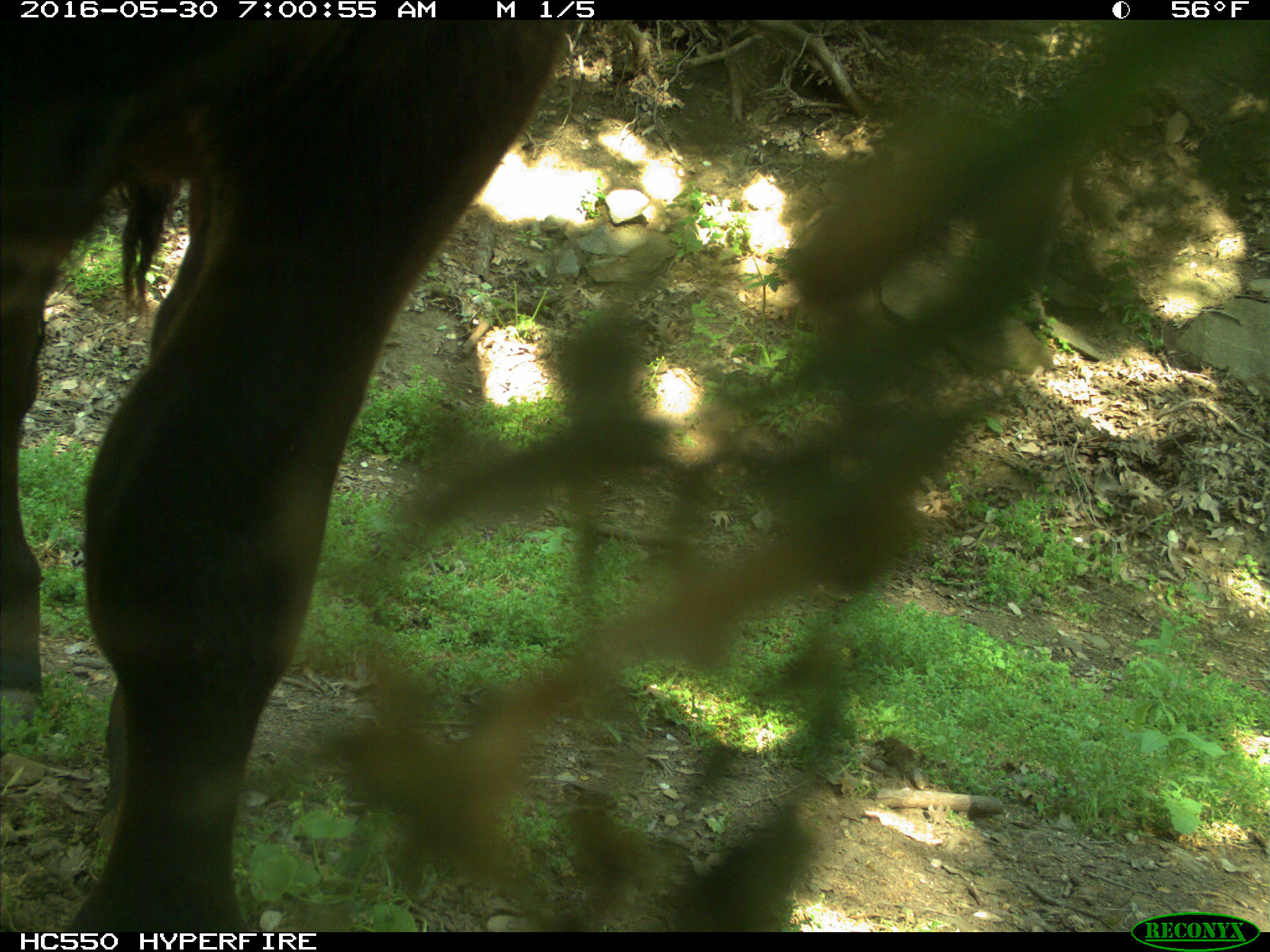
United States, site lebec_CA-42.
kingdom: Animalia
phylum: Chordata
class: Mammalia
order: Artiodactyla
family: Bovidae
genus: Bos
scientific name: Bos taurus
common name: domestic cow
Bos taurus (domestic cow).